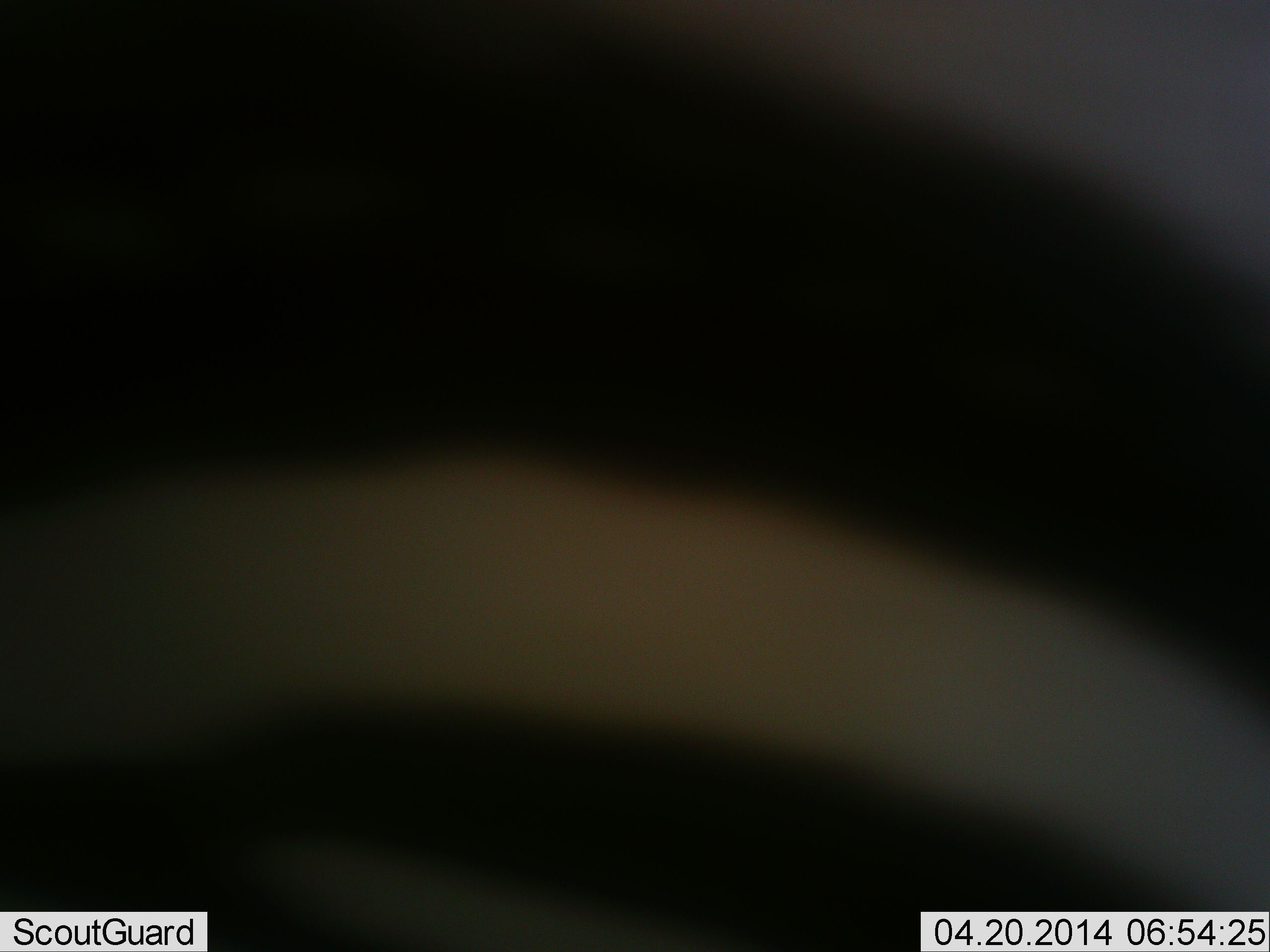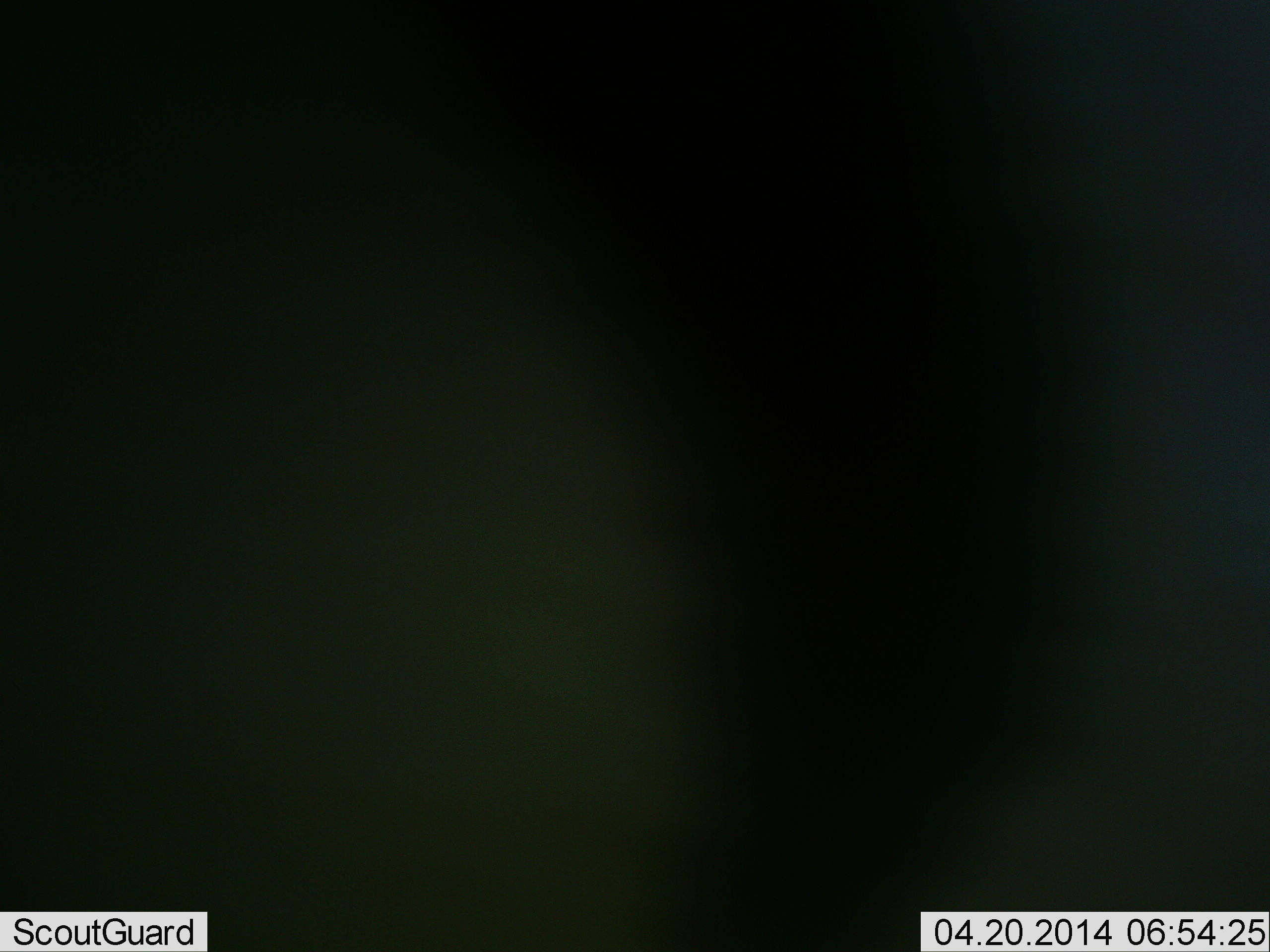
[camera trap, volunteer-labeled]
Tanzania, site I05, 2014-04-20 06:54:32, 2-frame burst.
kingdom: Animalia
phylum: Chordata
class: Mammalia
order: Perissodactyla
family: Equidae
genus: Equus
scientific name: Equus quagga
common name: plains zebra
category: zebra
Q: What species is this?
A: Zebra (plains zebra) (Equus quagga).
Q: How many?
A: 1.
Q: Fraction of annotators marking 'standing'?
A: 70%.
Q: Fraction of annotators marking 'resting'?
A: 0%.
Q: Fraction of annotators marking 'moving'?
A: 30%.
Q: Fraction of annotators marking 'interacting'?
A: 0%.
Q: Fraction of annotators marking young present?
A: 0%.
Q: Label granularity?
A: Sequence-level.